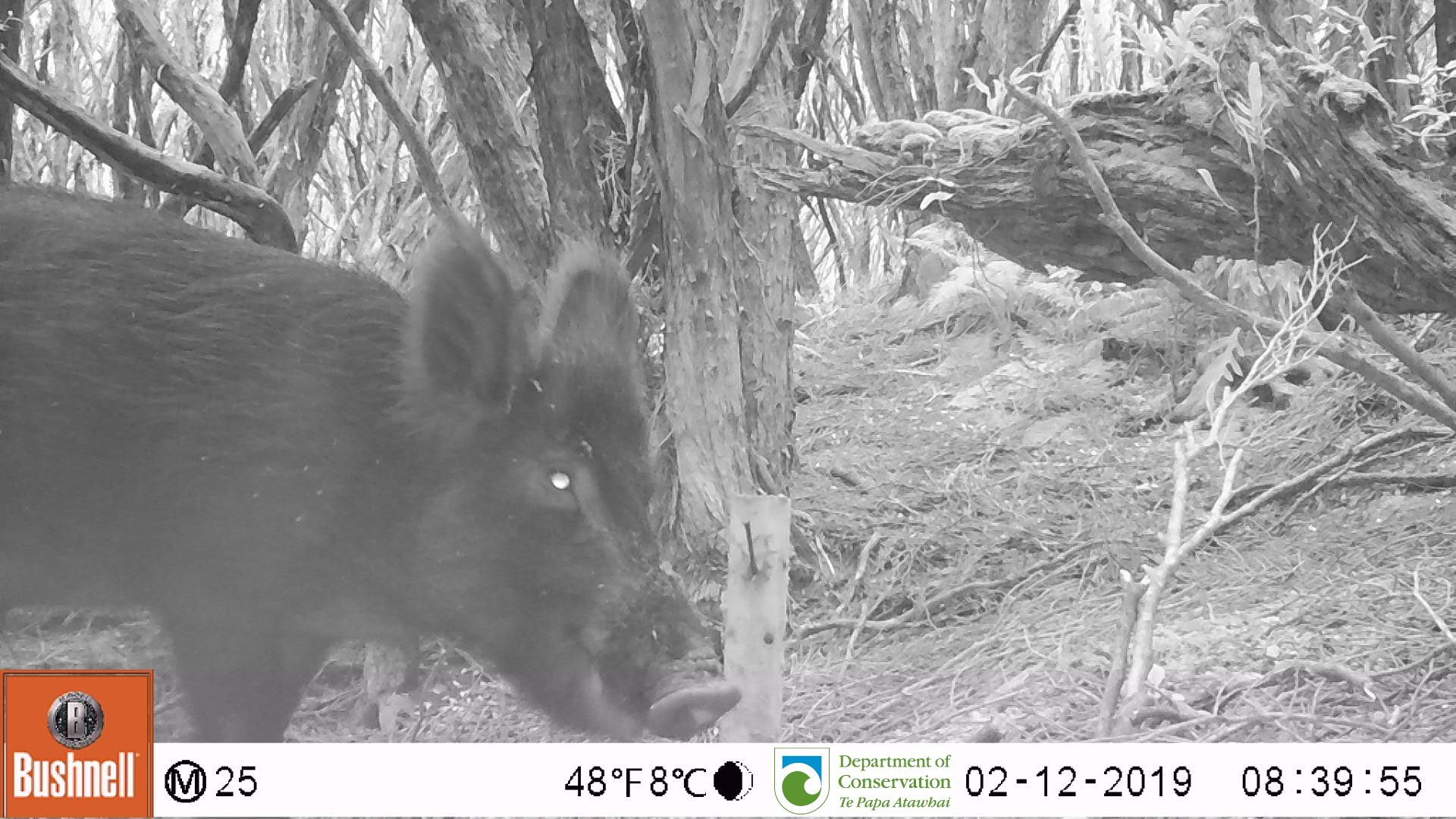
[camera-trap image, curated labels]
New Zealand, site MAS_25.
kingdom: Animalia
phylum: Chordata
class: Mammalia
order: Artiodactyla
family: Suidae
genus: Sus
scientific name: Sus scrofa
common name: pig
Pig (Sus scrofa).